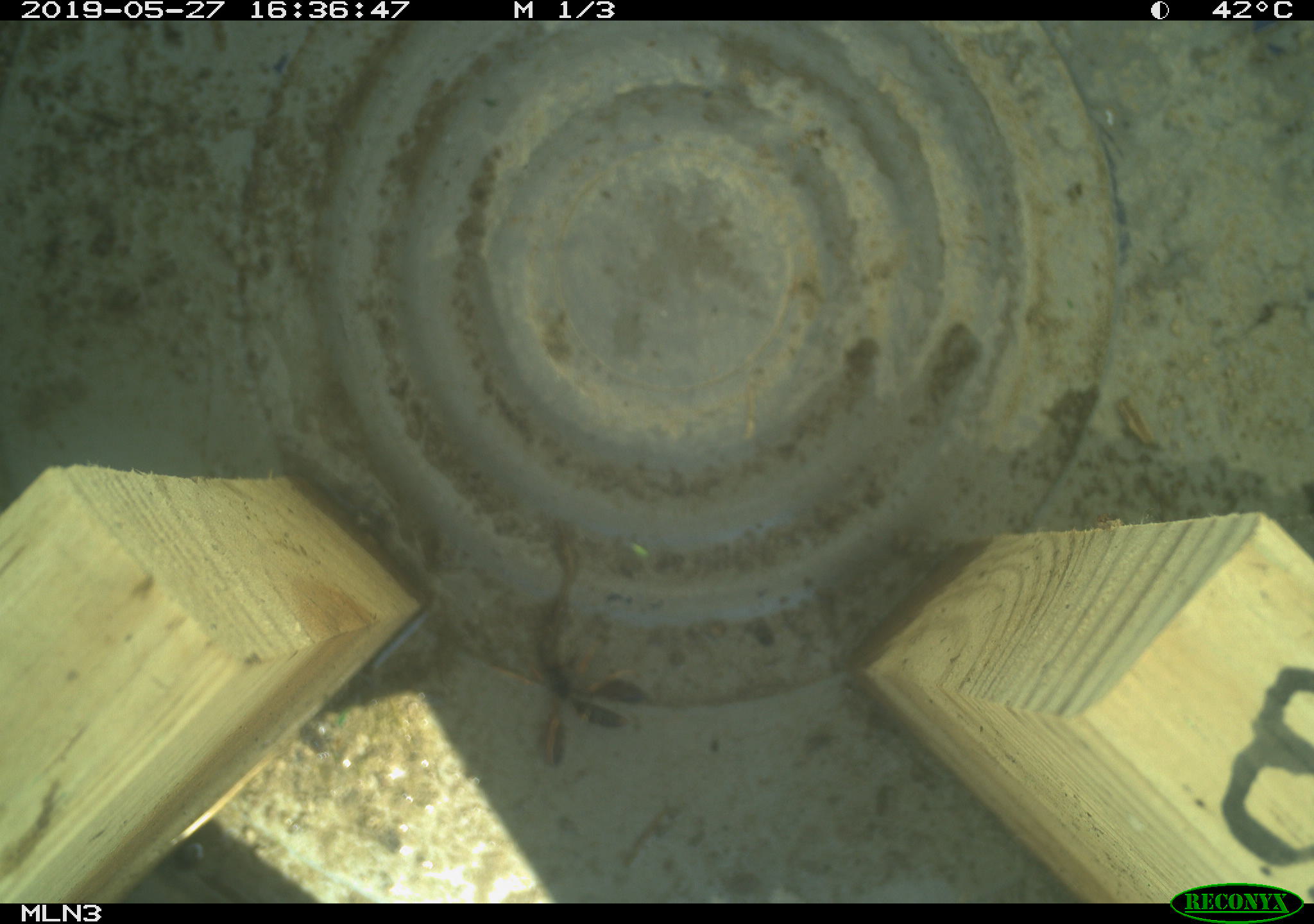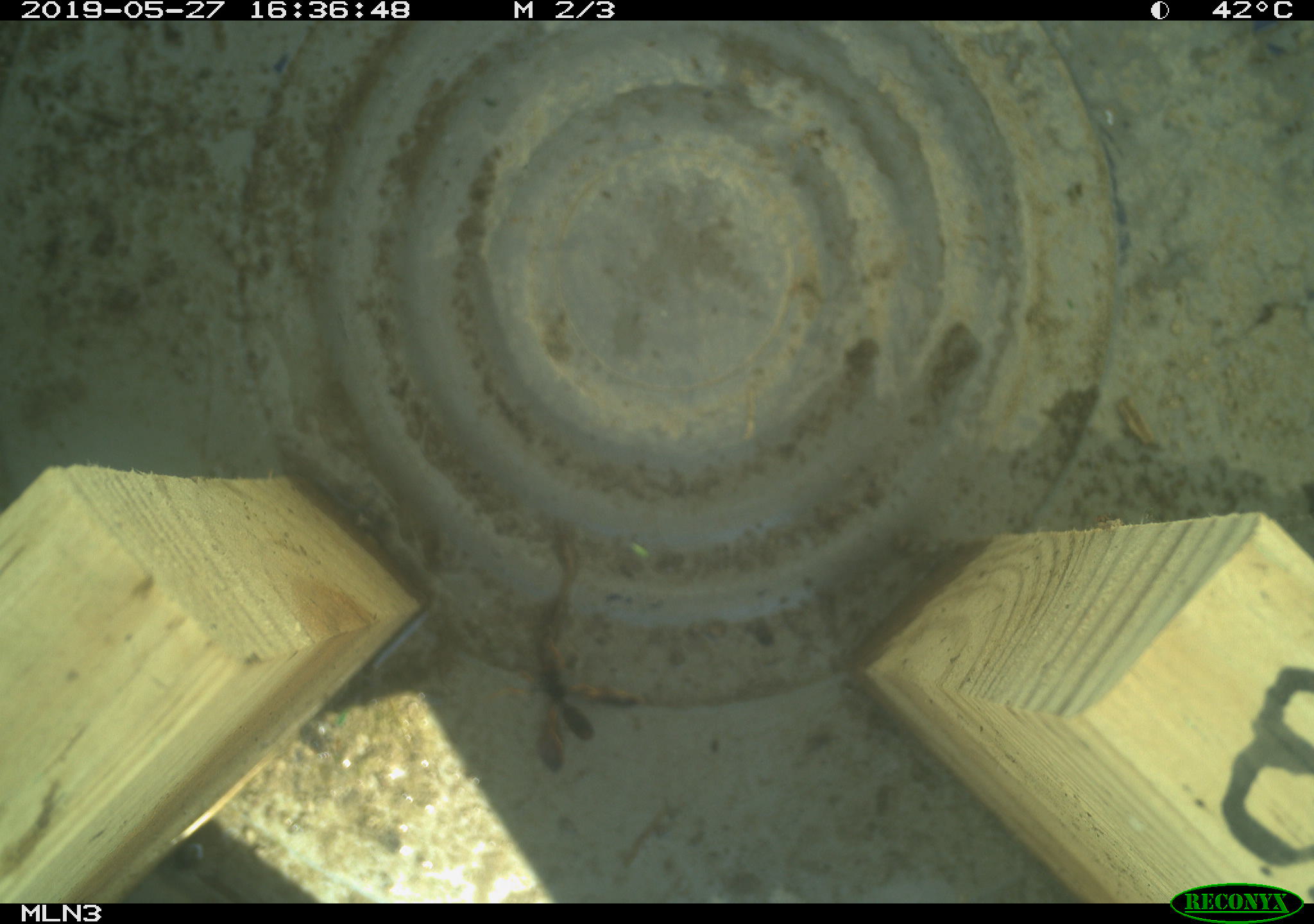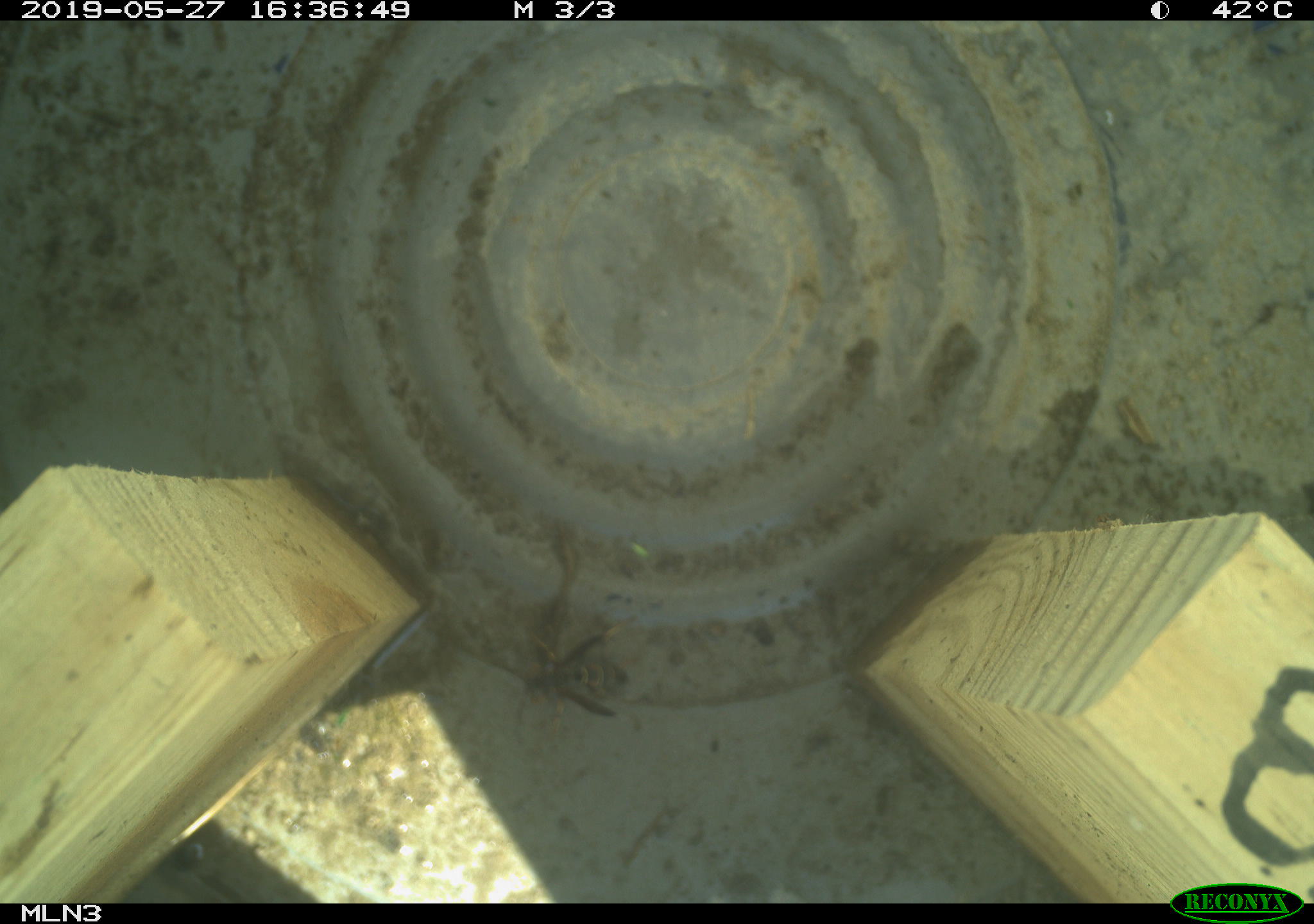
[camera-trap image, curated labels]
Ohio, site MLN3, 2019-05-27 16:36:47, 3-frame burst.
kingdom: Animalia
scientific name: Animalia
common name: animal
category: invertebrate